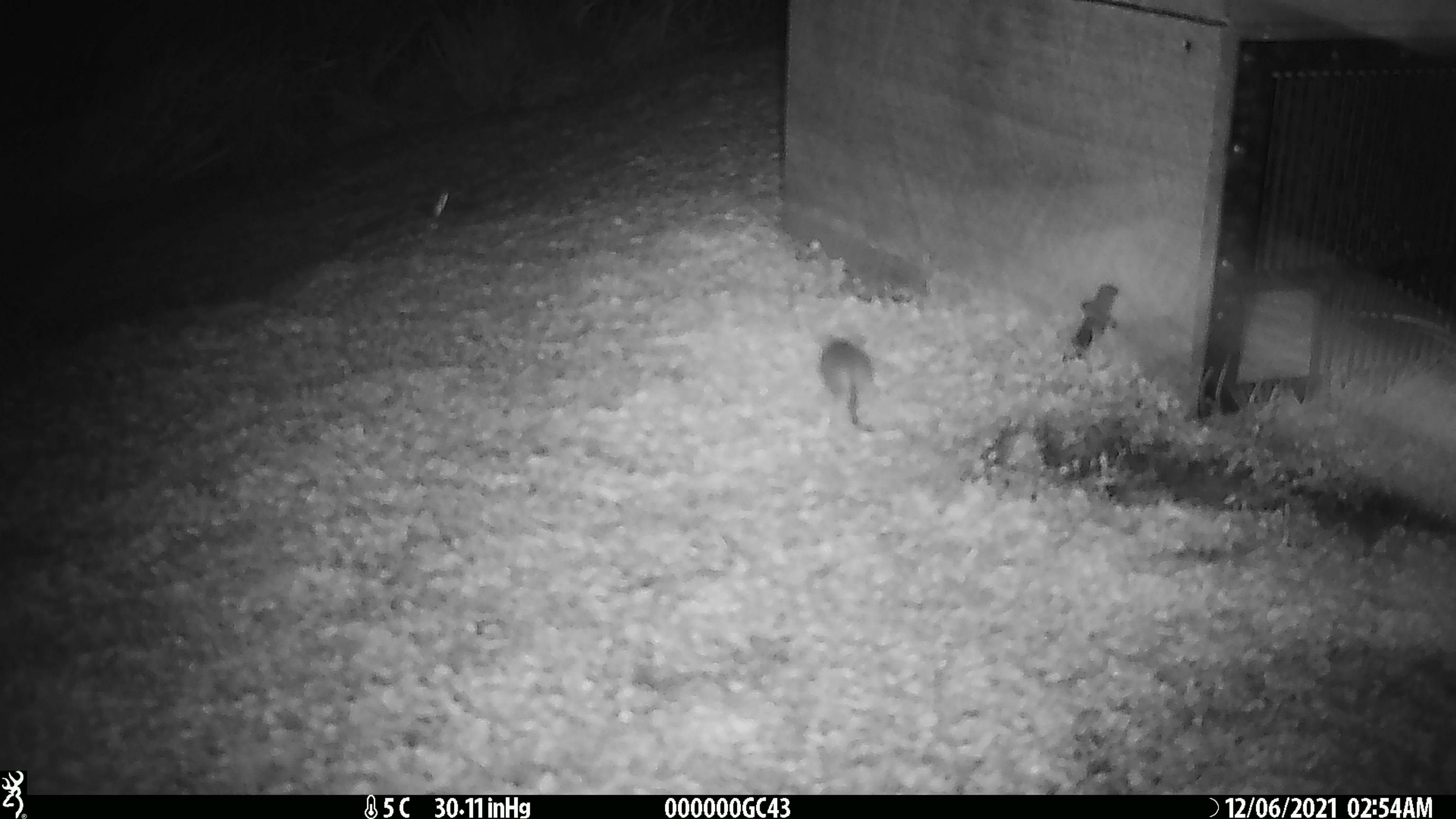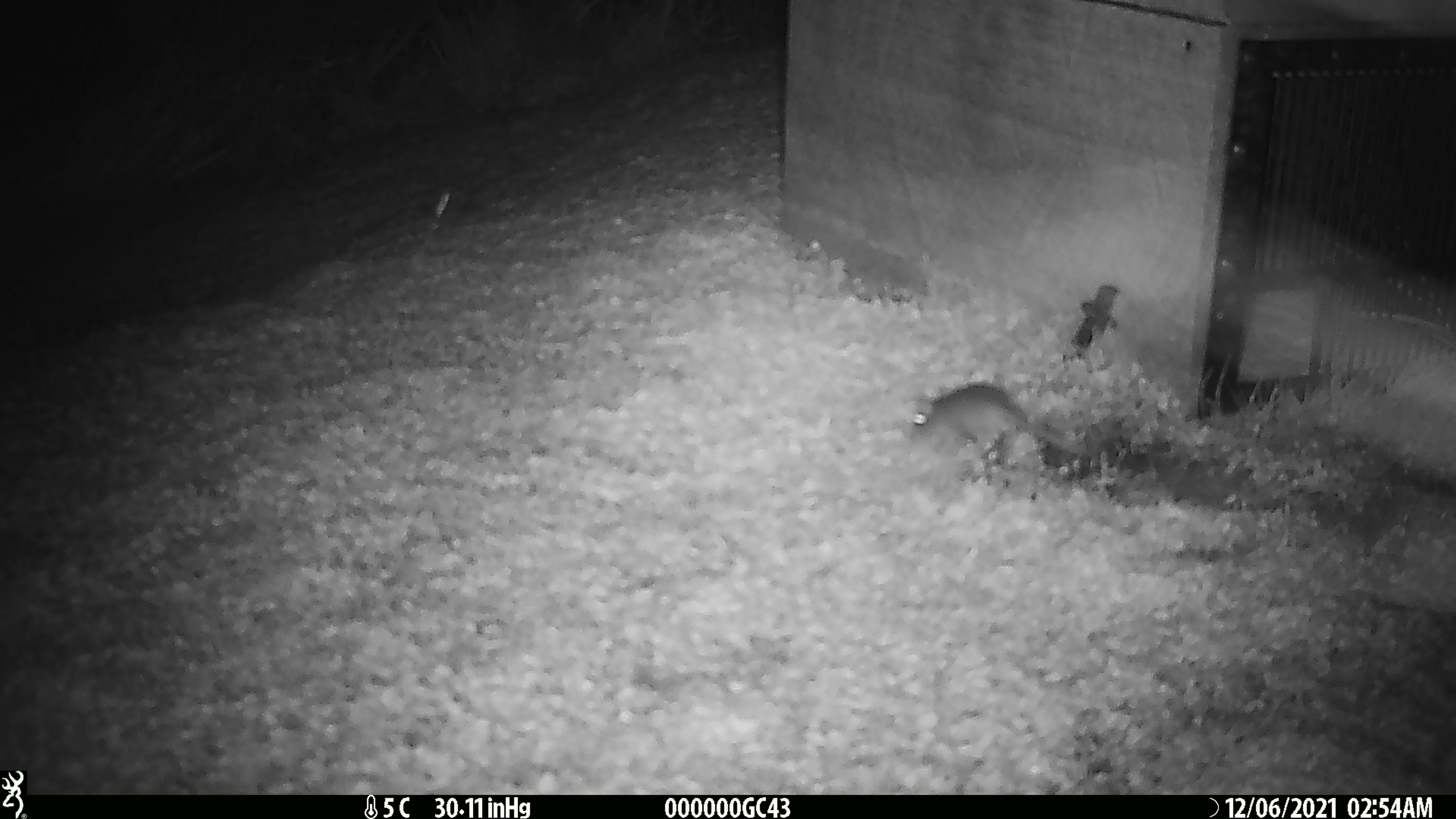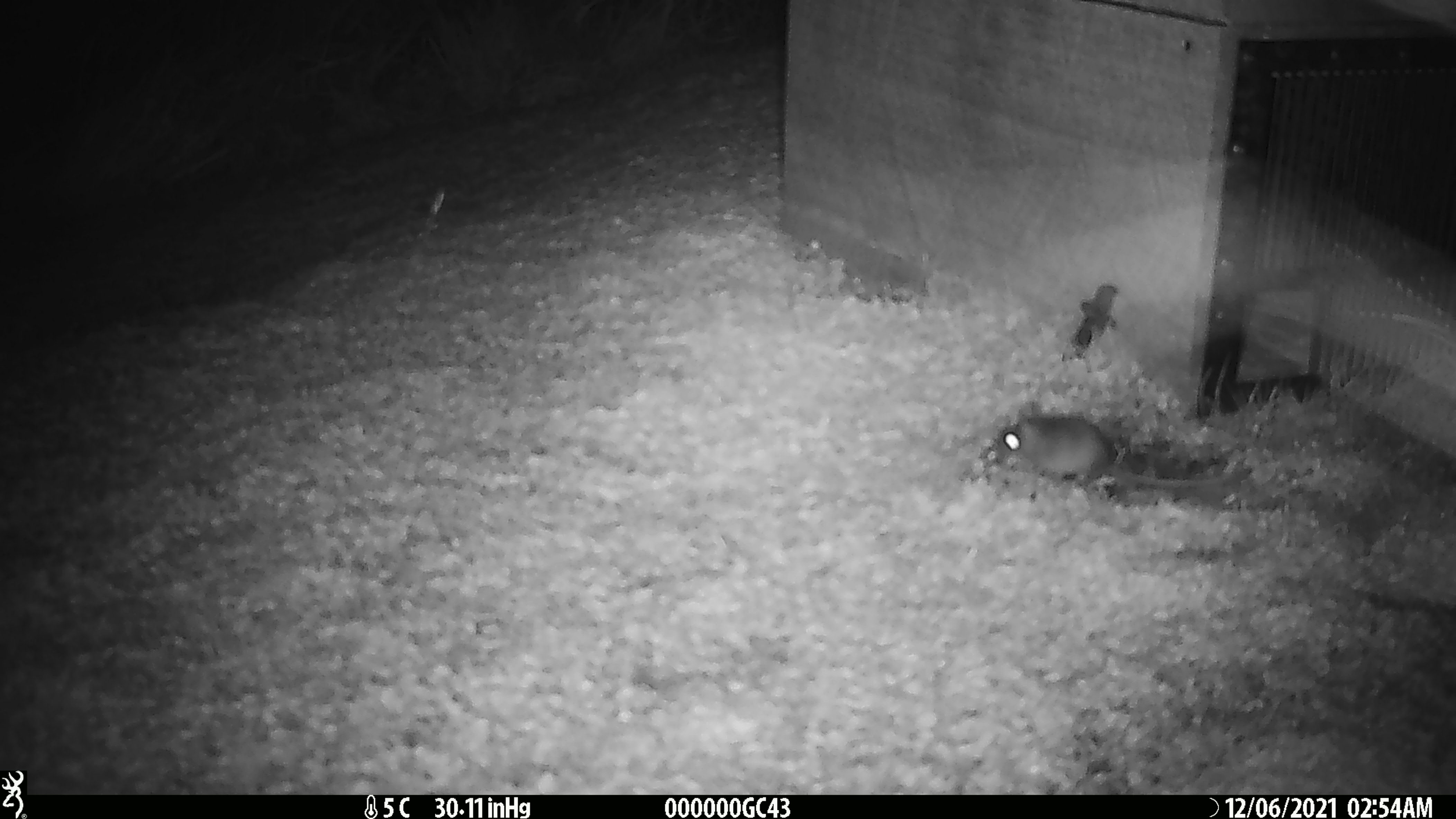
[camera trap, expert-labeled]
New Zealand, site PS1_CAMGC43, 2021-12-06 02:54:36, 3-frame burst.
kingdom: Animalia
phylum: Chordata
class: Mammalia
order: Rodentia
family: Muridae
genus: Mus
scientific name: Mus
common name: mouse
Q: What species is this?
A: Mouse (Mus).